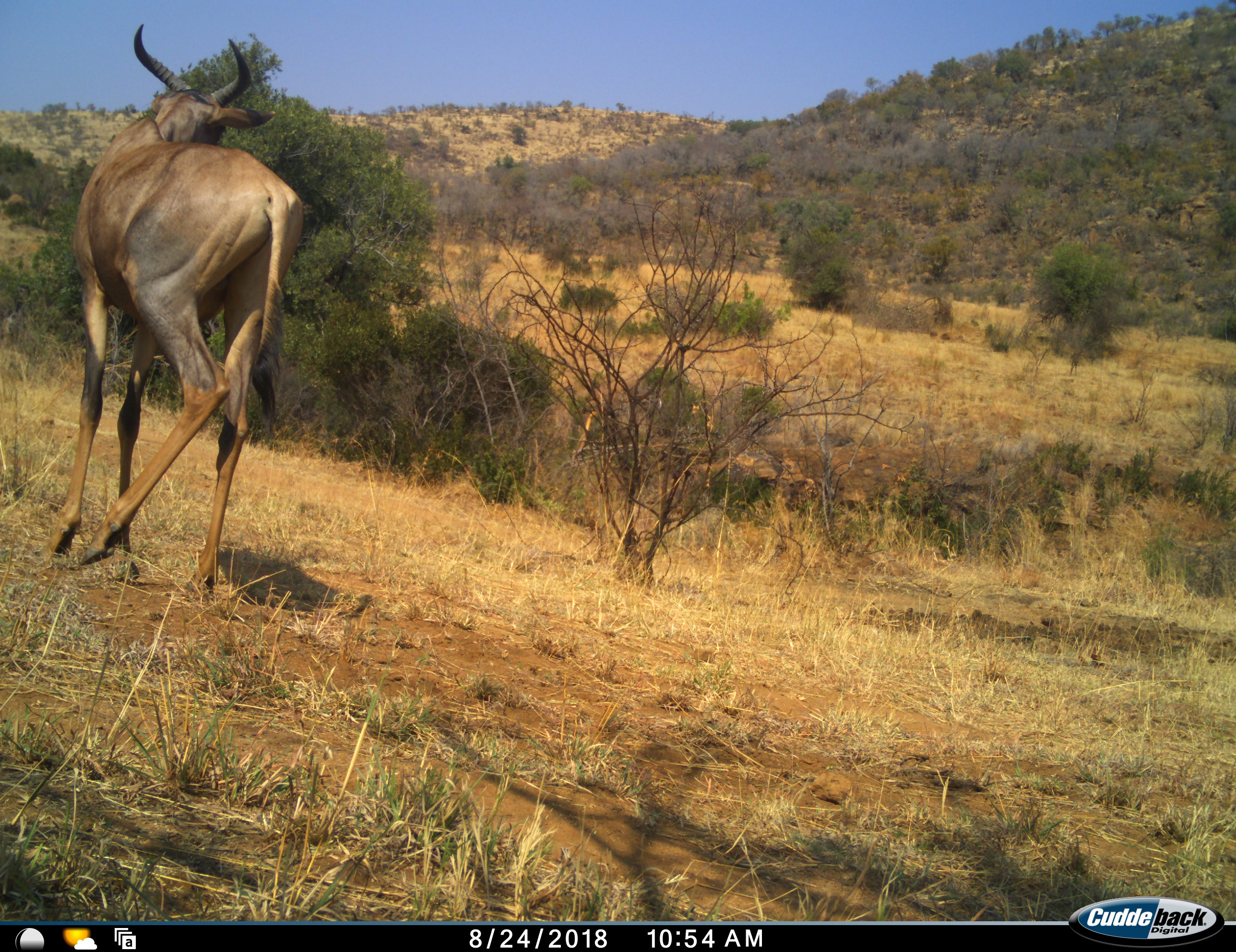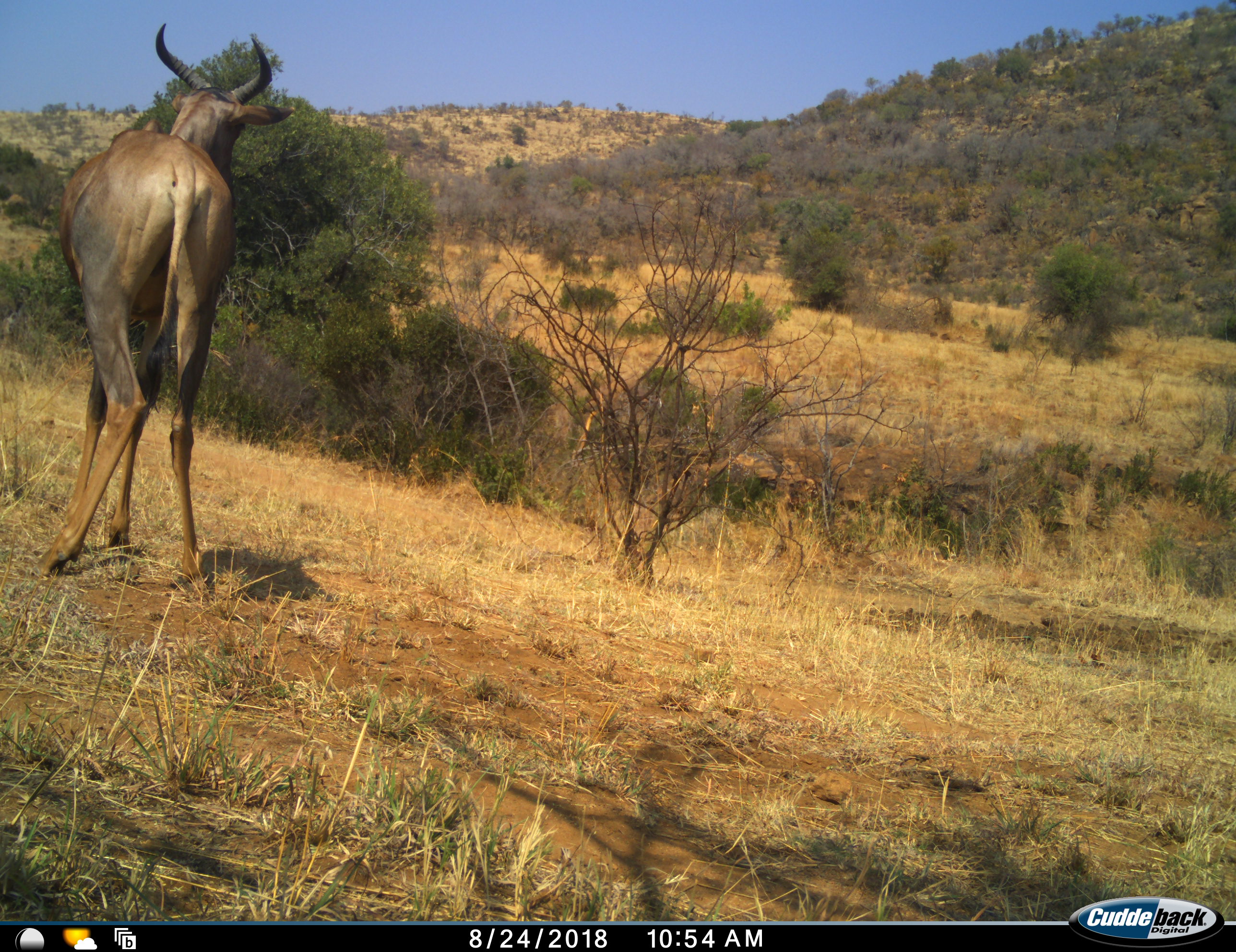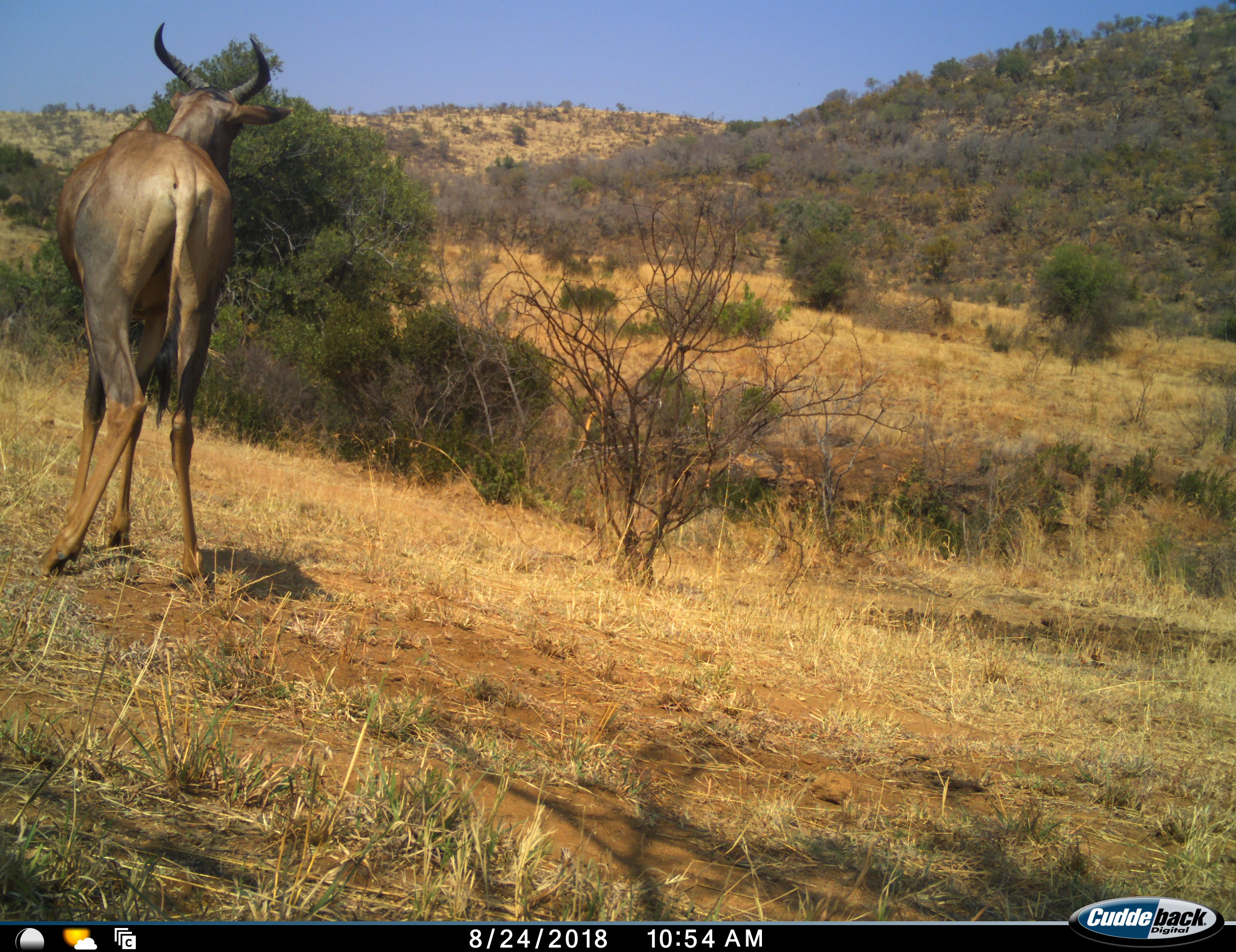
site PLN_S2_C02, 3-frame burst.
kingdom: Animalia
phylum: Chordata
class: Mammalia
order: Artiodactyla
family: Bovidae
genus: Damaliscus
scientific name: Damaliscus lunatus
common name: tsessebe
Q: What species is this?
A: Tsessebe (Damaliscus lunatus).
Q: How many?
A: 1.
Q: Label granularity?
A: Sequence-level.